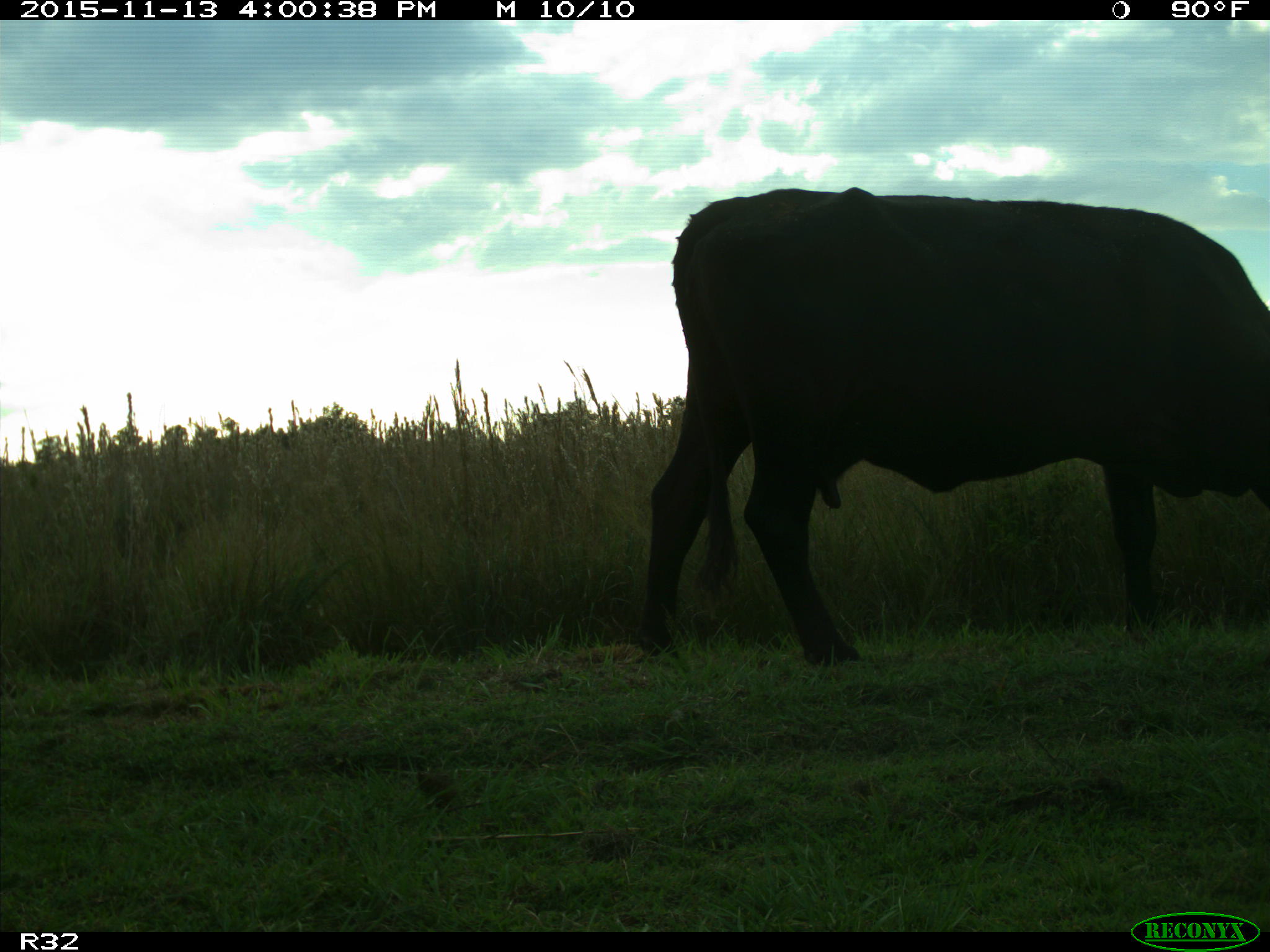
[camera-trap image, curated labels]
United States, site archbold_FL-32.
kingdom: Animalia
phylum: Chordata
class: Mammalia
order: Artiodactyla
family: Bovidae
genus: Bos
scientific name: Bos taurus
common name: domestic cow